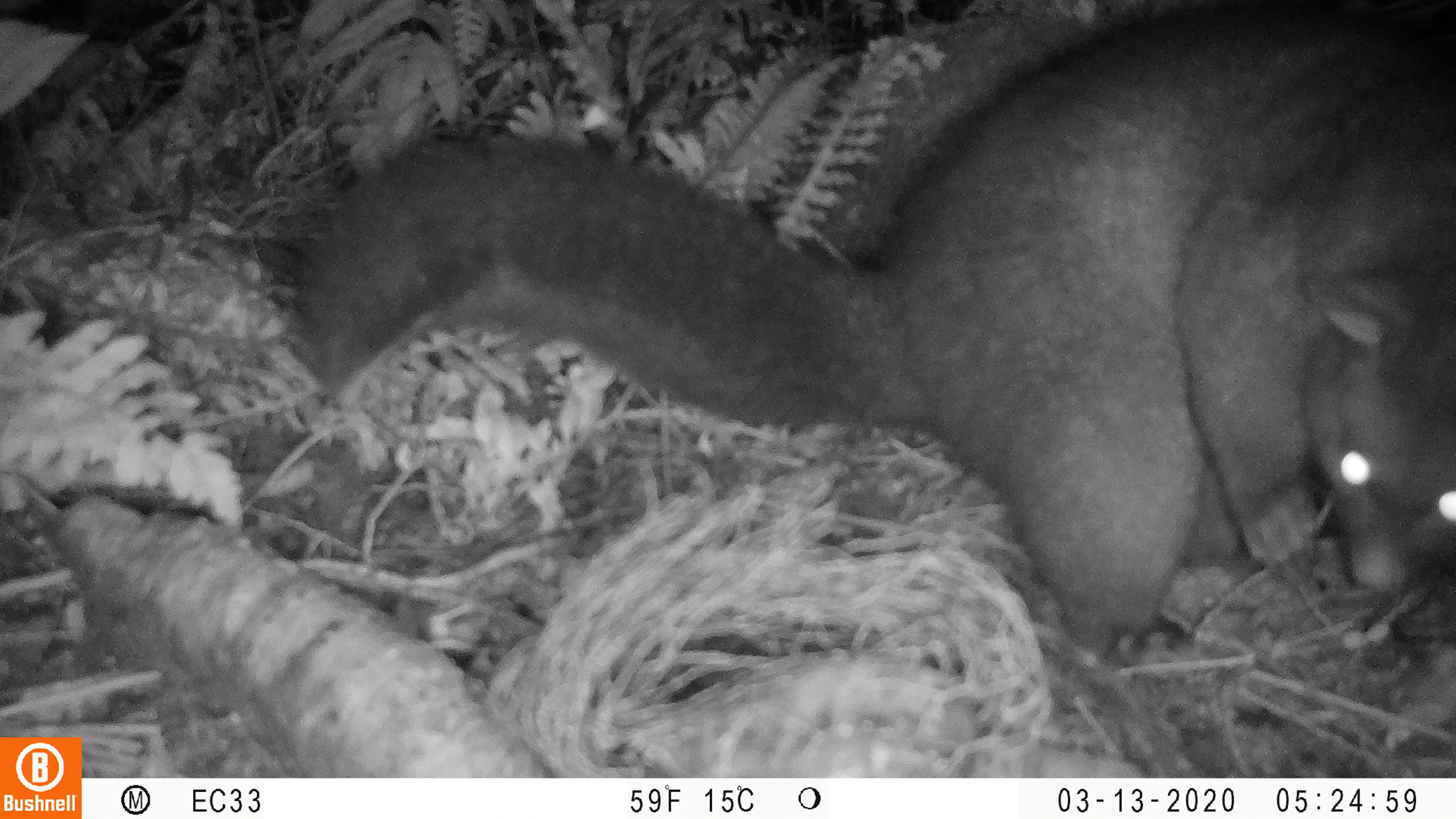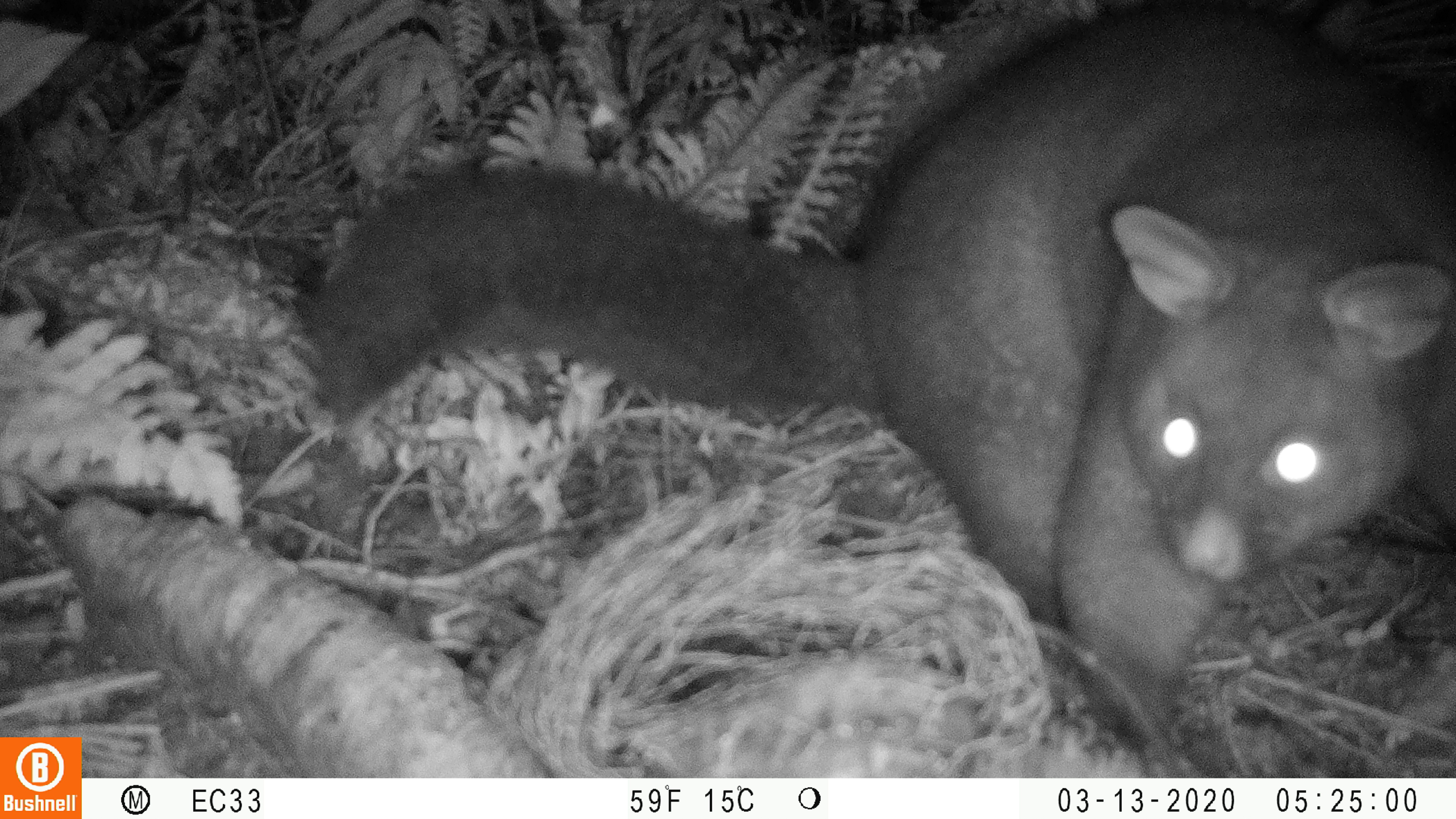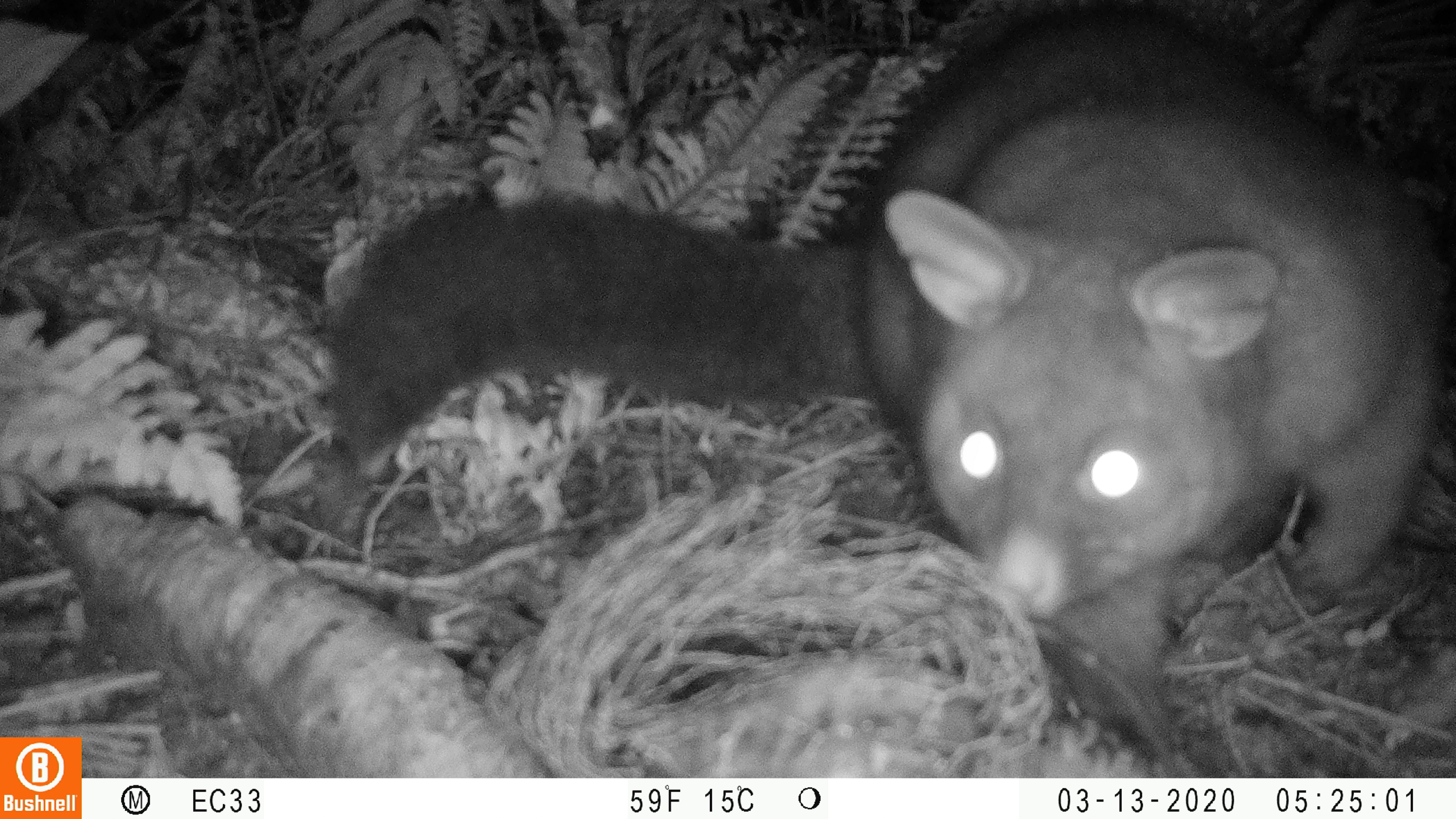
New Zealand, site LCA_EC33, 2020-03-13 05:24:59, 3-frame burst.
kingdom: Animalia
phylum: Chordata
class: Mammalia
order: Diprotodontia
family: Phalangeridae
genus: Trichosurus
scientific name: Trichosurus vulpecula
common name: common brushtail possum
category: possum